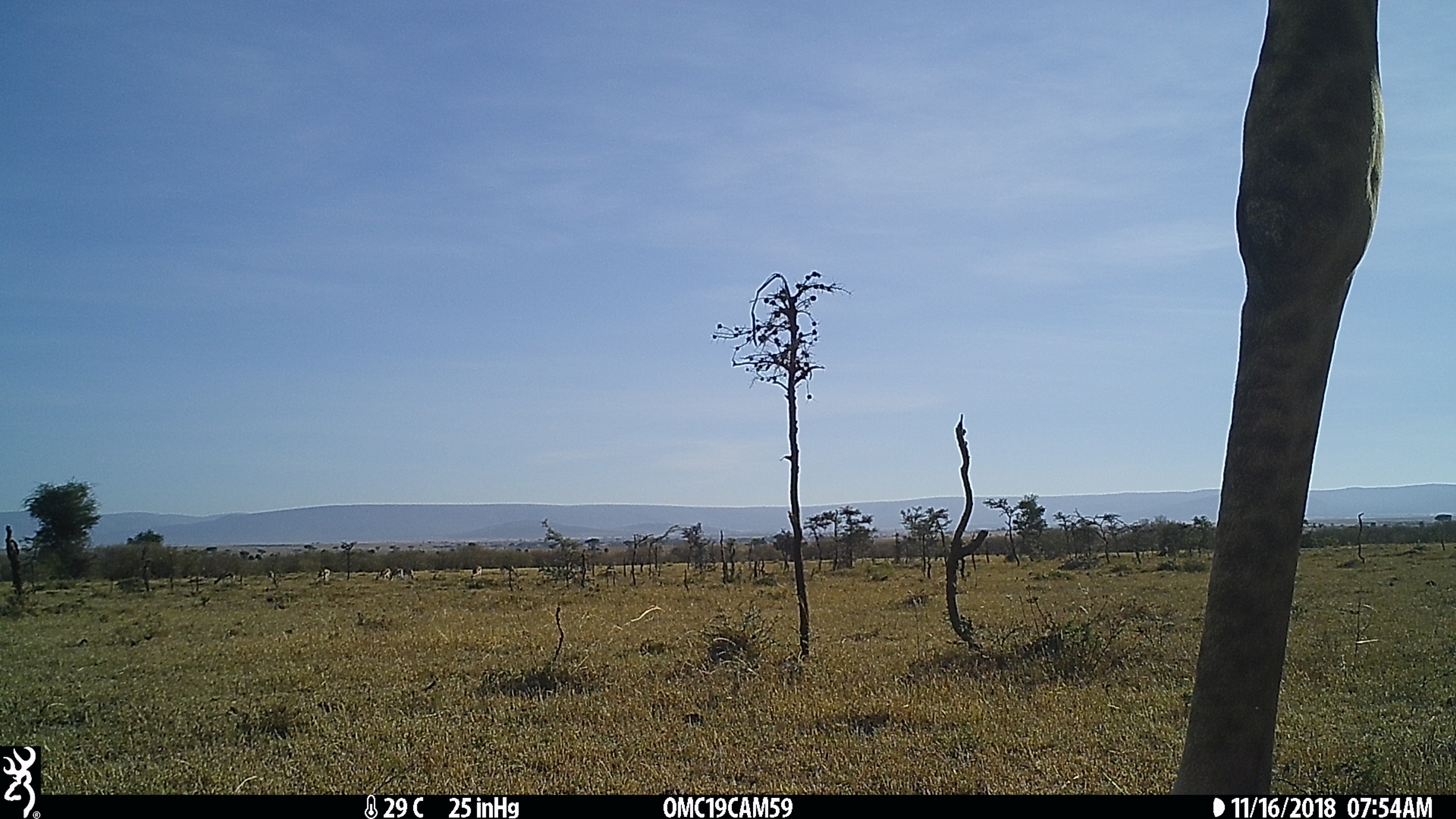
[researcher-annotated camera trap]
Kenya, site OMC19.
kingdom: Animalia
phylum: Chordata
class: Mammalia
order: Artiodactyla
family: Giraffidae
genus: Giraffa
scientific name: Giraffa camelopardalis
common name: northern giraffe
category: giraffe